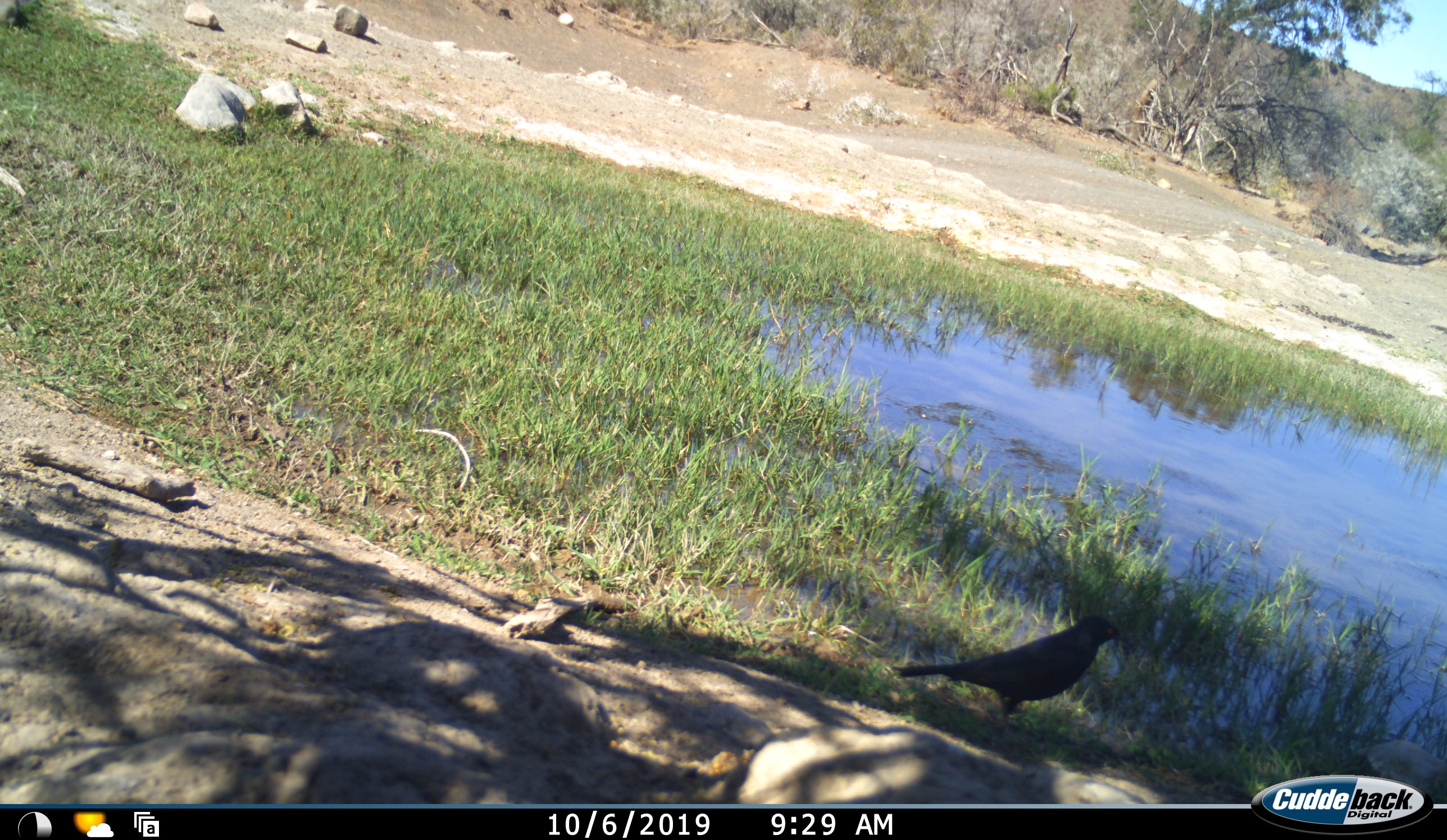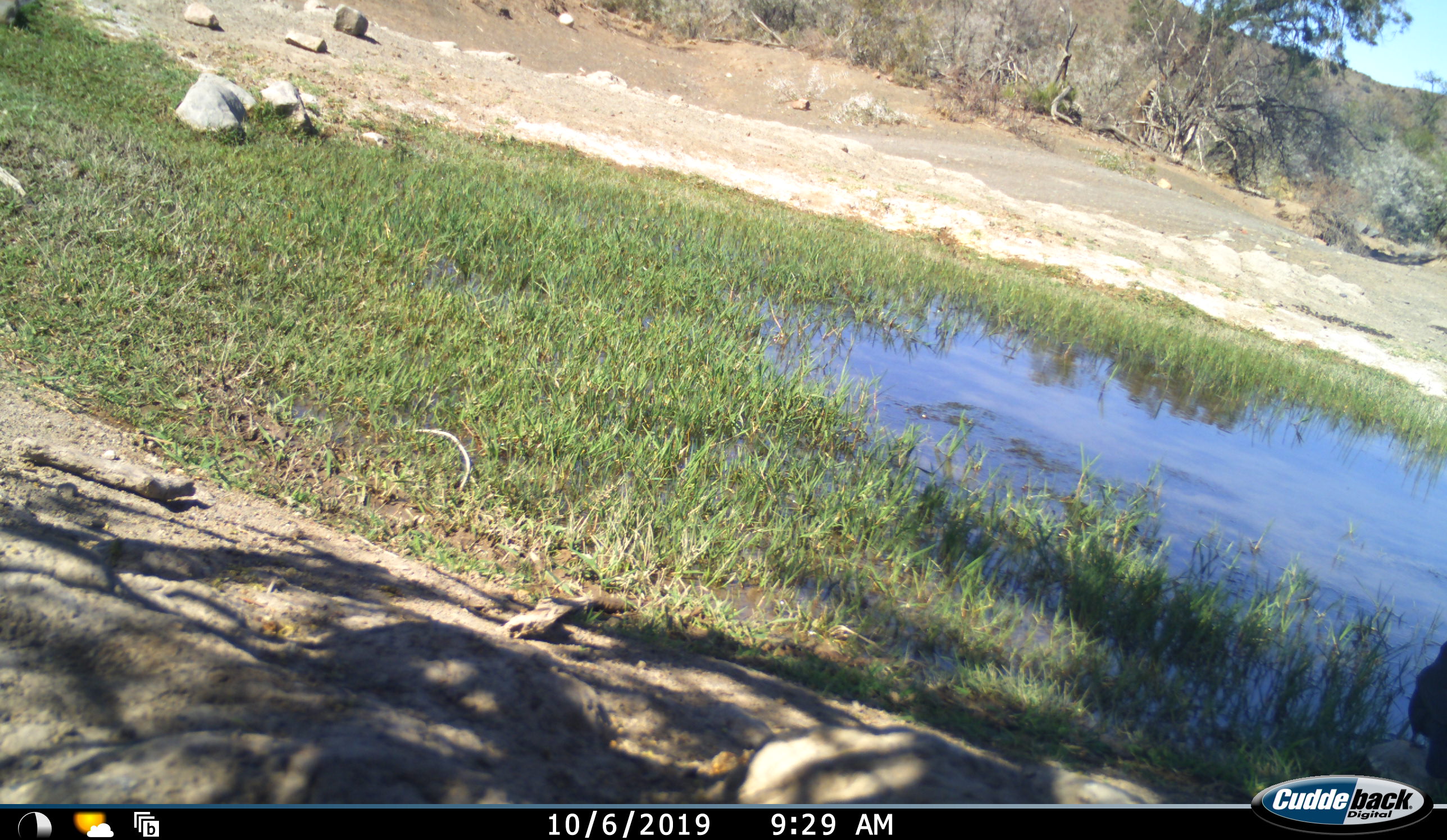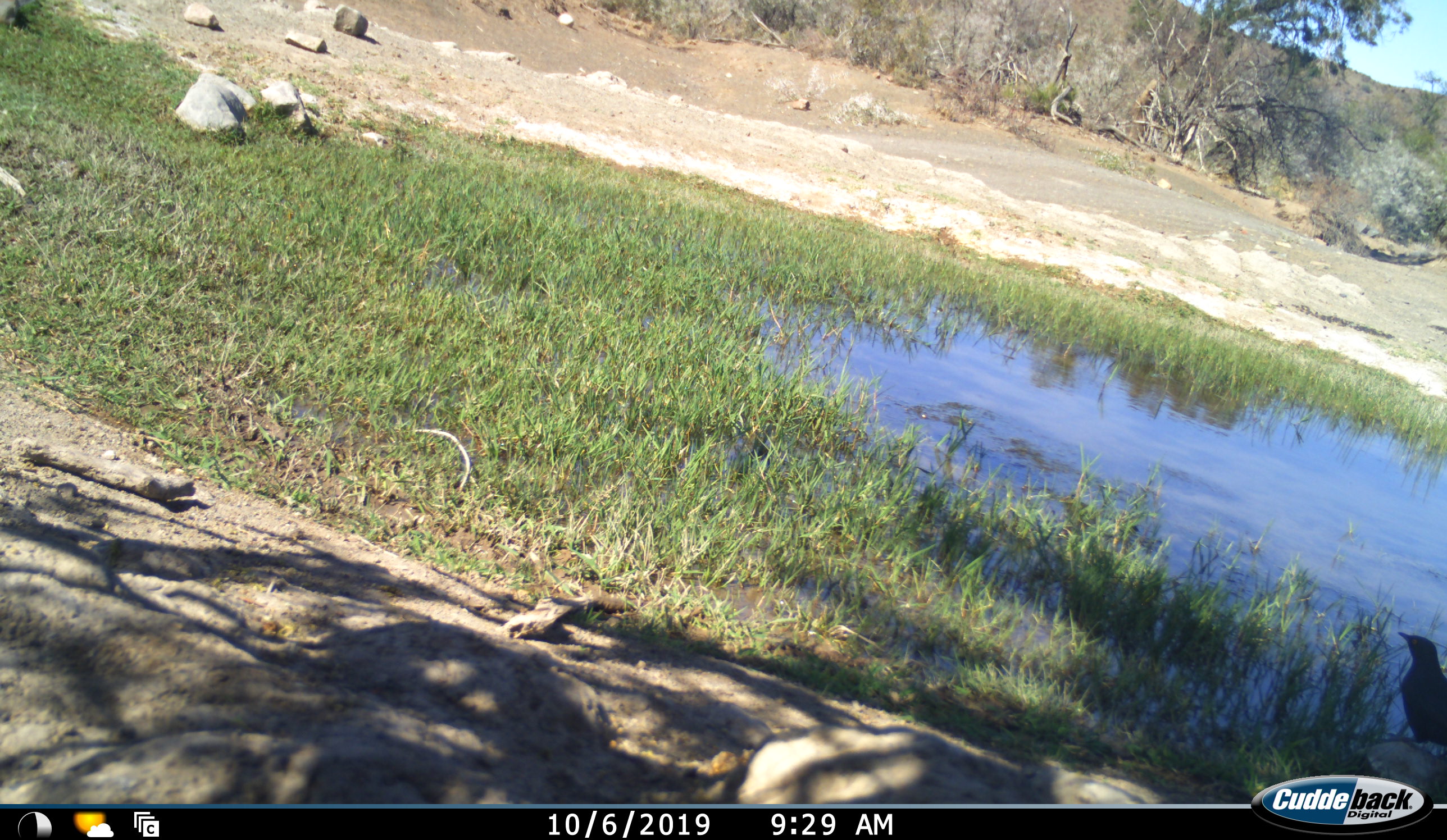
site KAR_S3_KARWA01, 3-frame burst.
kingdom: Animalia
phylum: Chordata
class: Aves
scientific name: Aves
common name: bird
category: birdother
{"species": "birdother (bird) (Aves)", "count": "1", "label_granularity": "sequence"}